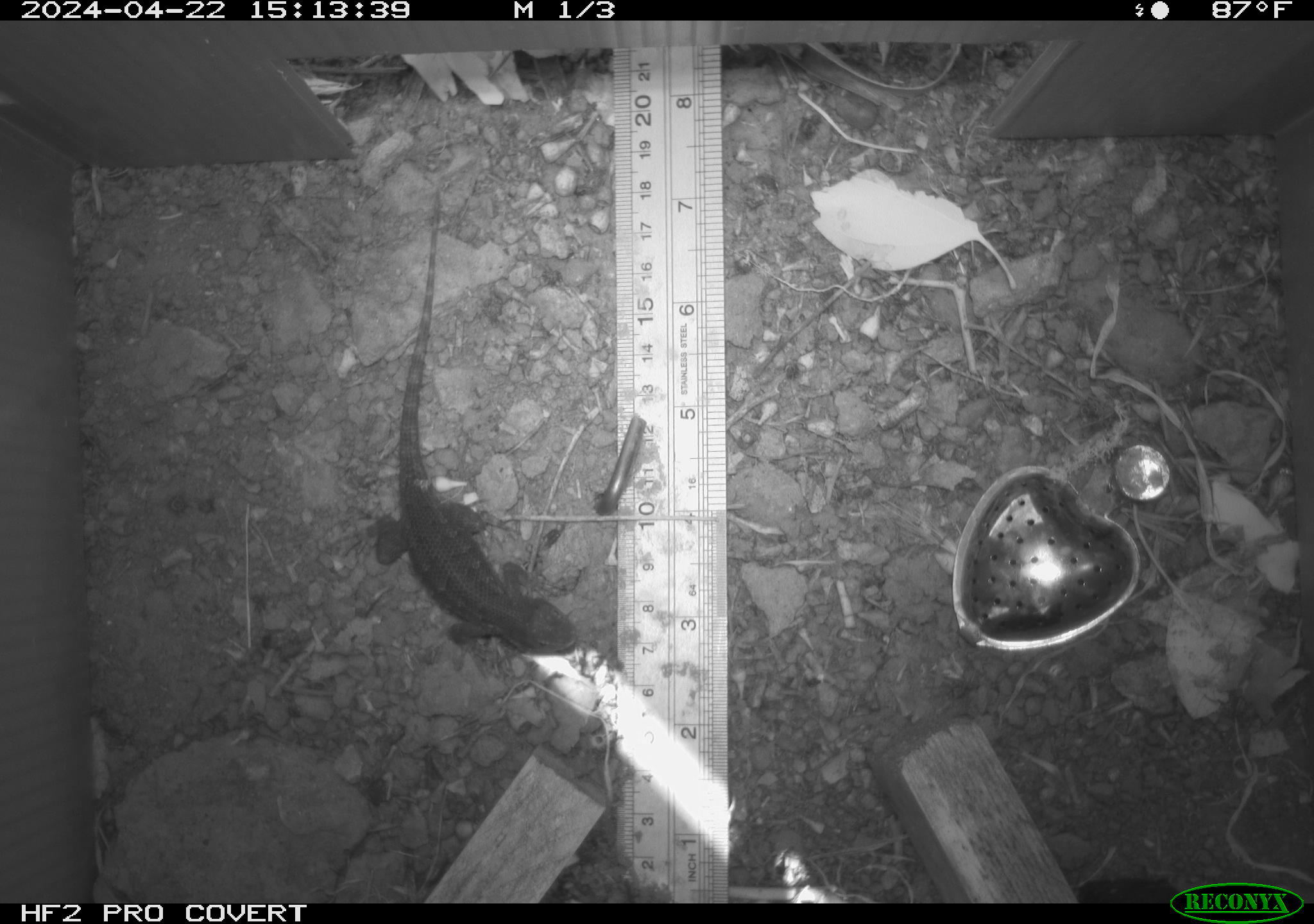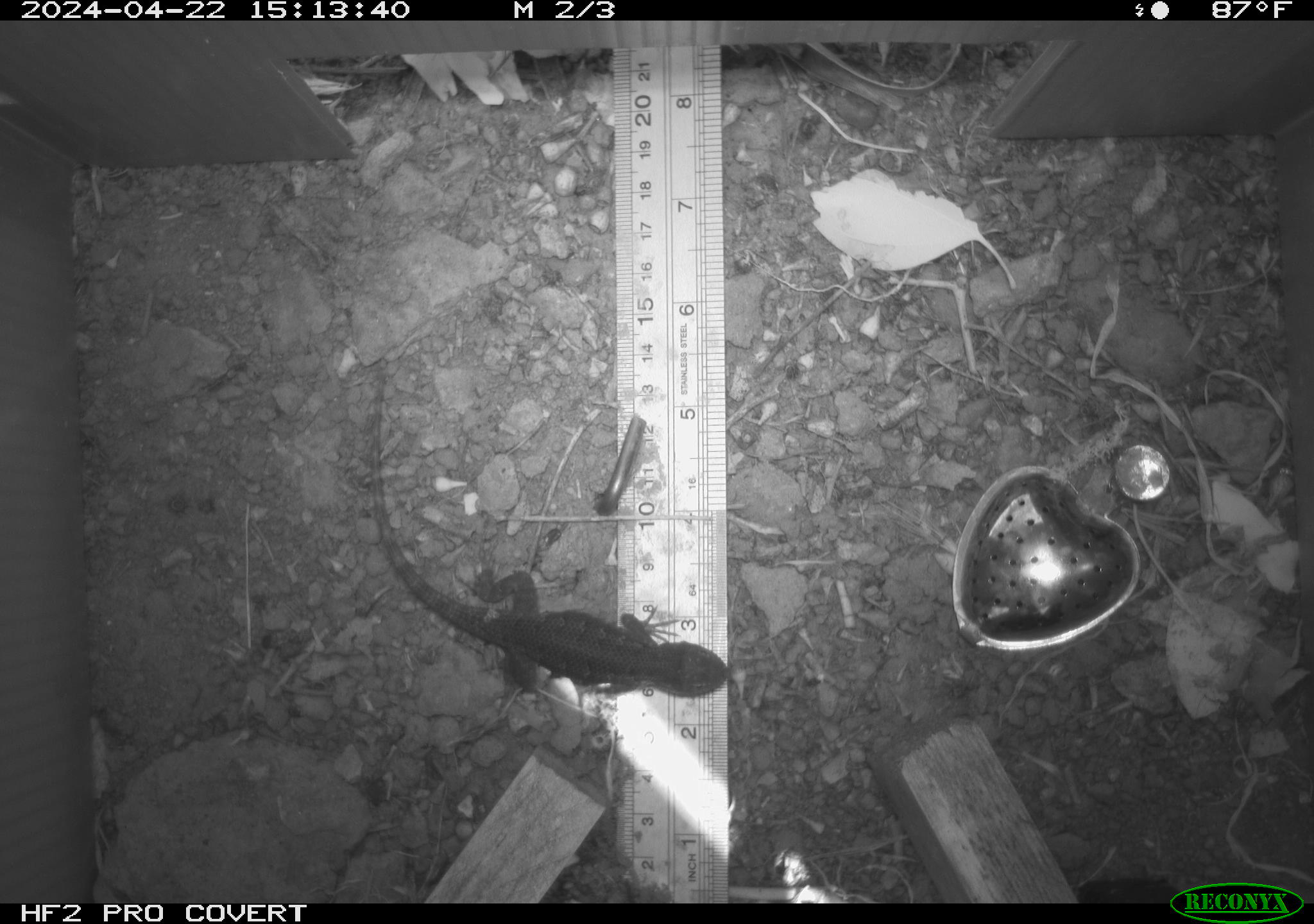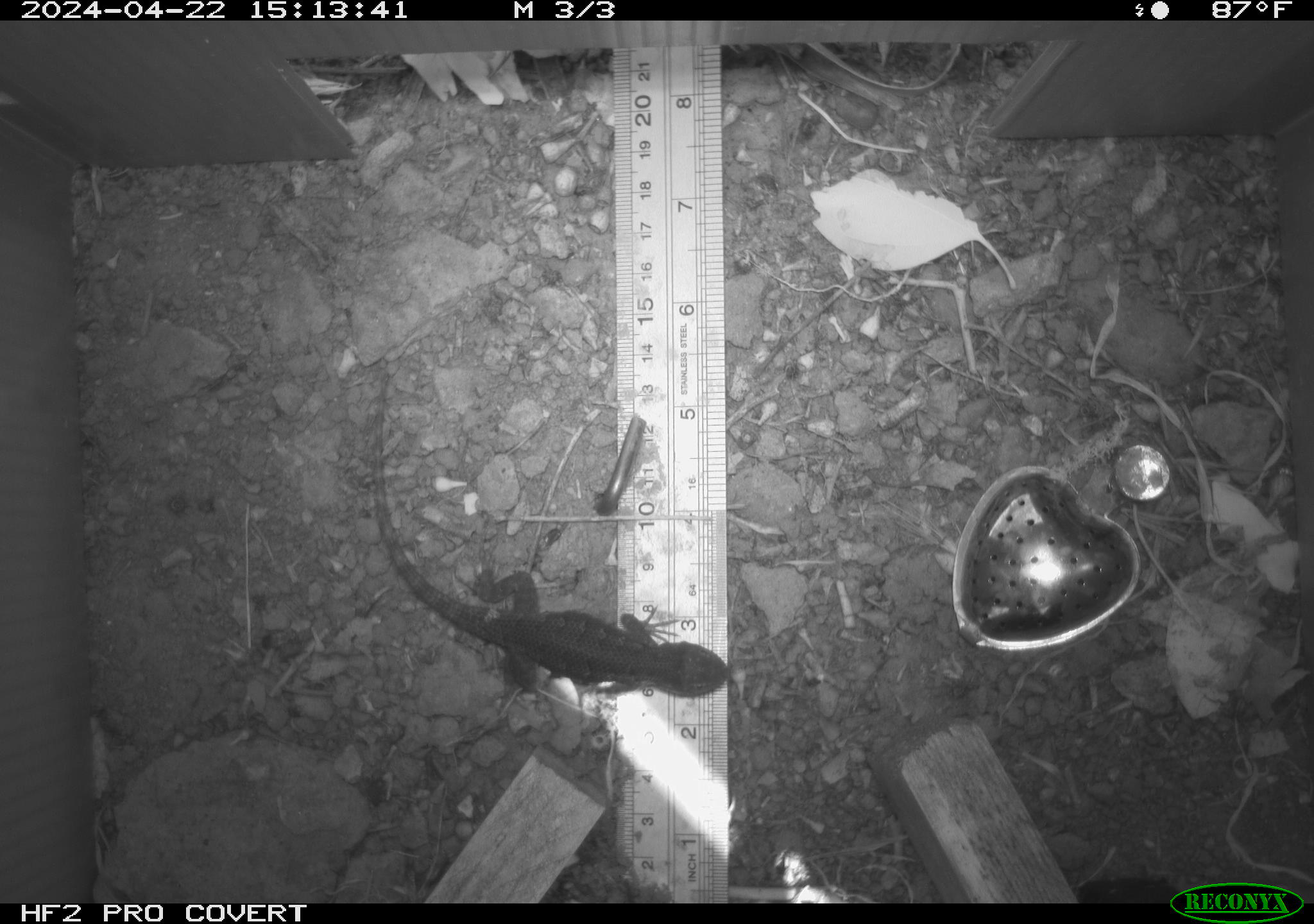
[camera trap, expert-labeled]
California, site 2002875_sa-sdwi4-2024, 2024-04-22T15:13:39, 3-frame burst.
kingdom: Animalia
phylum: Chordata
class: Reptilia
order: Squamata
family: Phrynosomatidae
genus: Sceloporus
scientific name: Sceloporus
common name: spiny lizards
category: sceloporus species